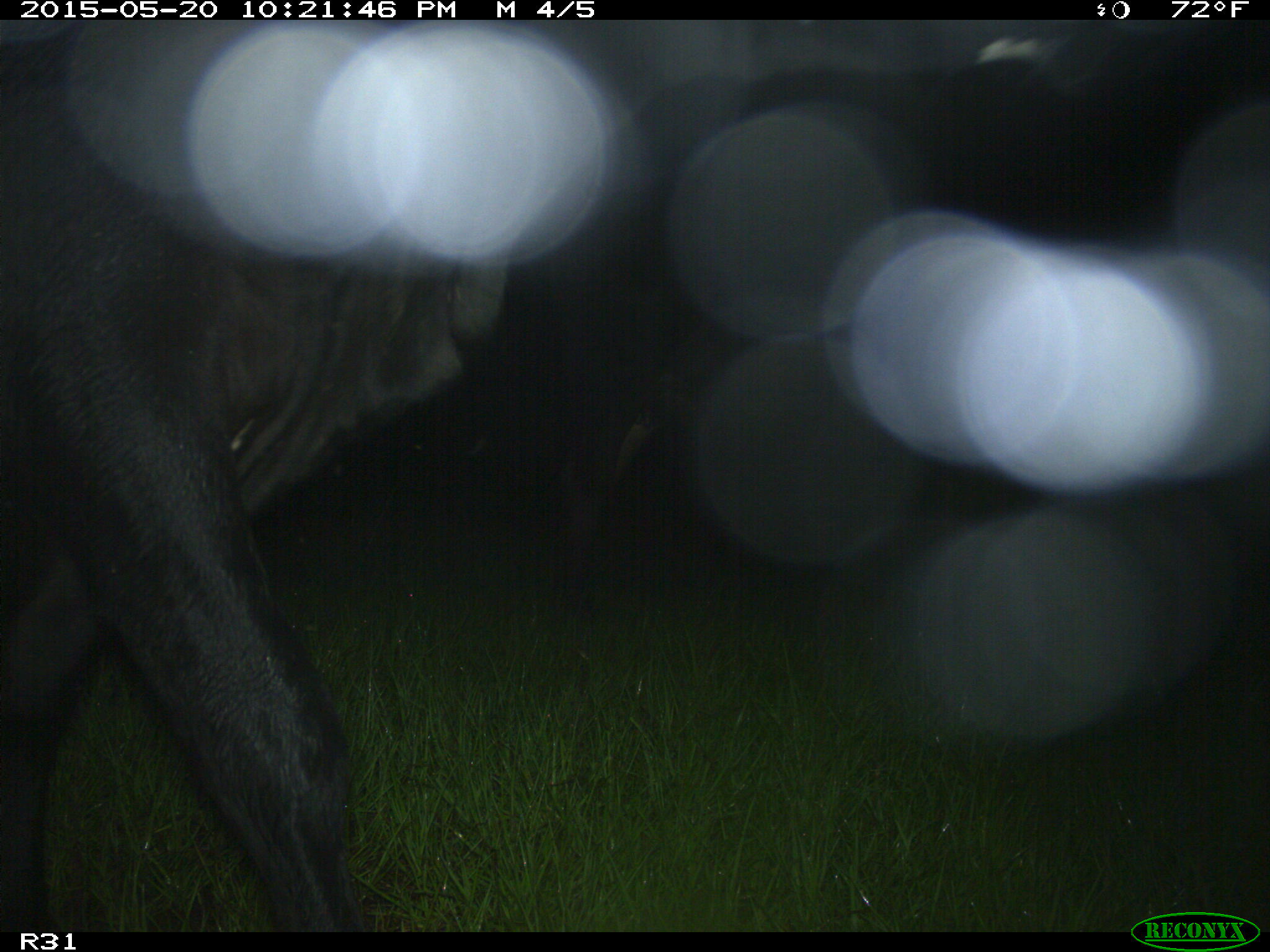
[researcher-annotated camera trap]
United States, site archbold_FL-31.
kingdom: Animalia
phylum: Chordata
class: Mammalia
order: Artiodactyla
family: Bovidae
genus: Bos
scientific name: Bos taurus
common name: domestic cow